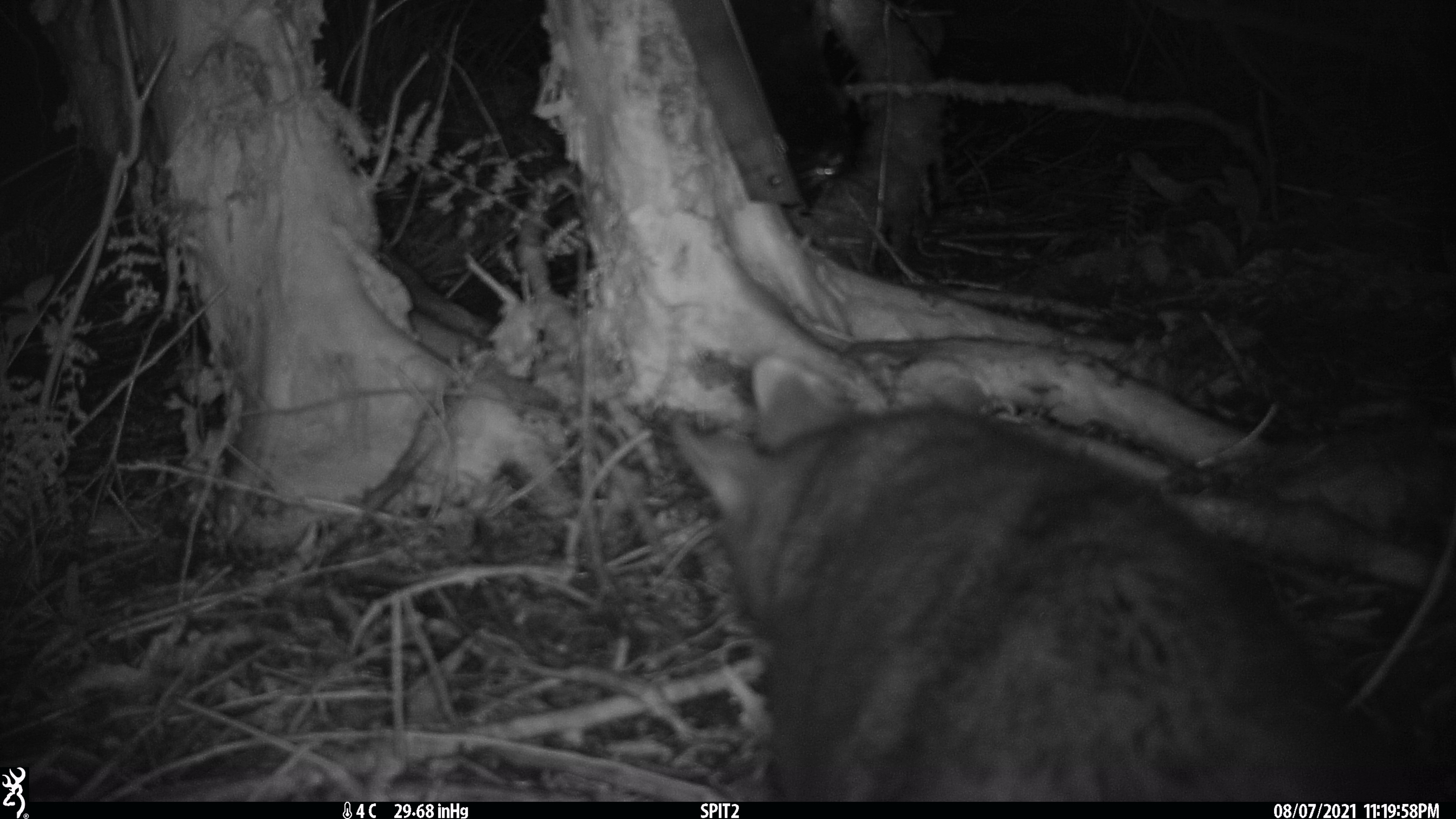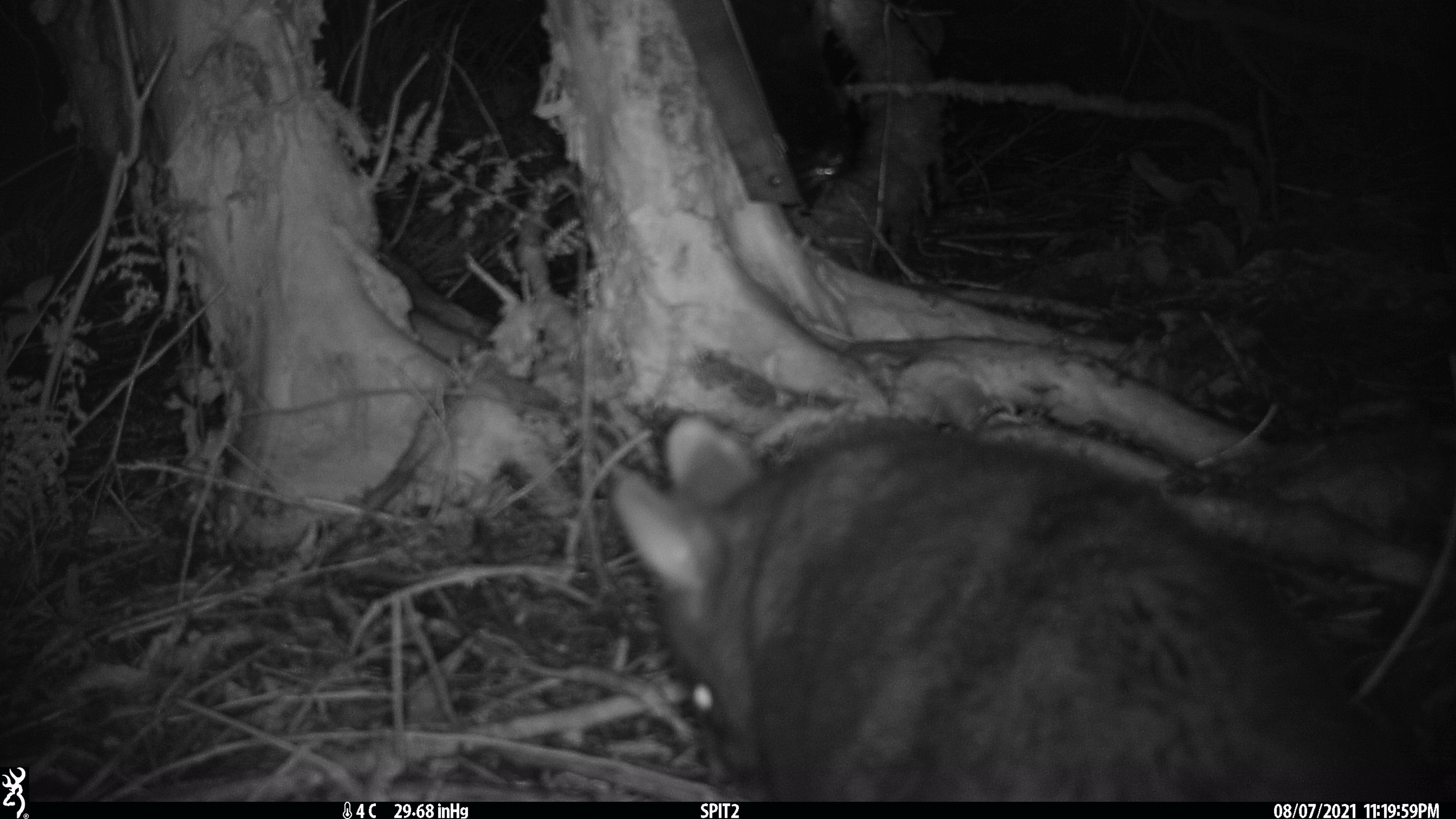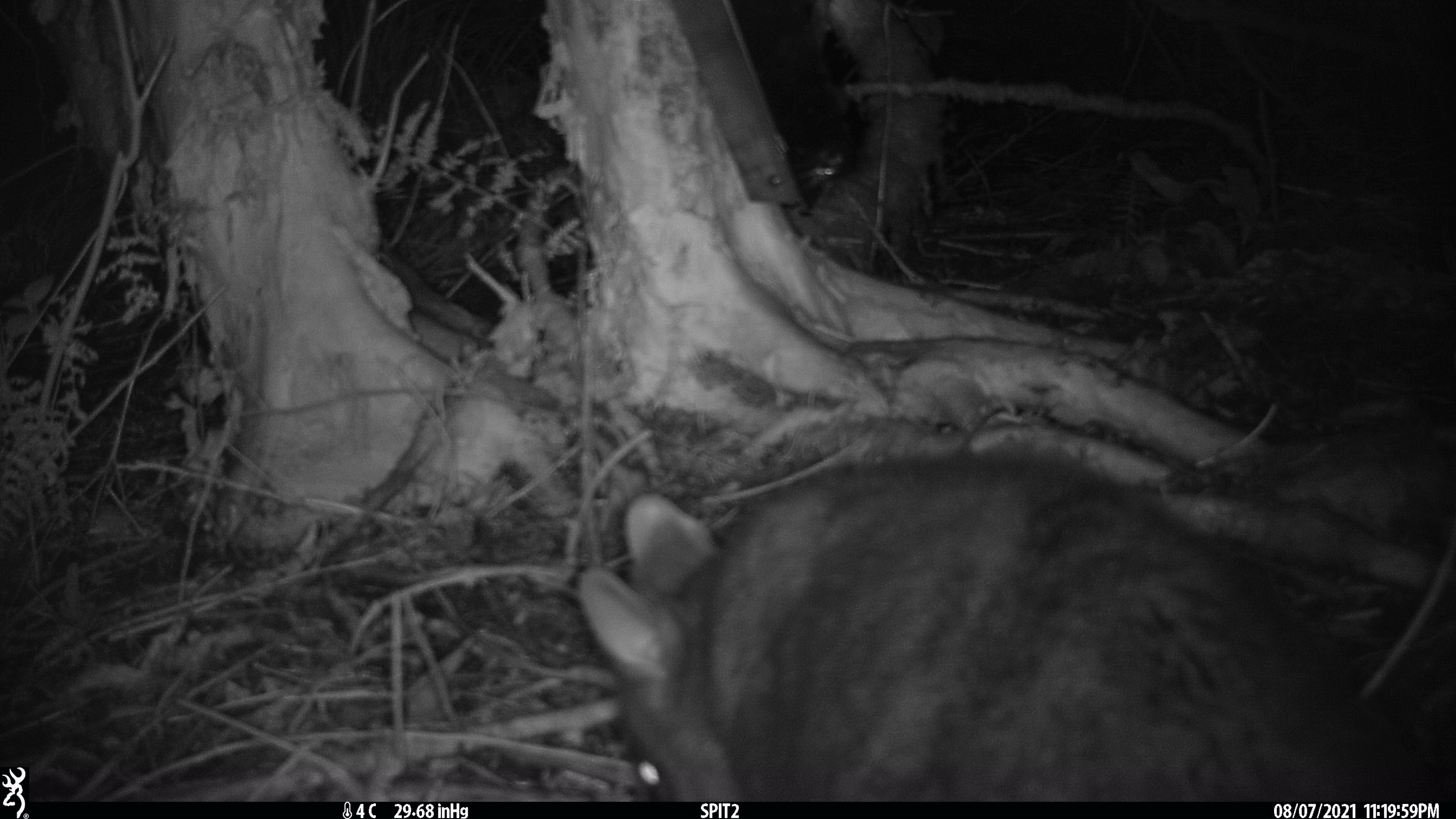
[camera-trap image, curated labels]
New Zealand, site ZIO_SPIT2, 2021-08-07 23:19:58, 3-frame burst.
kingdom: Animalia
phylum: Chordata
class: Mammalia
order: Diprotodontia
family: Phalangeridae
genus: Trichosurus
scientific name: Trichosurus vulpecula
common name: common brushtail possum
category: possum